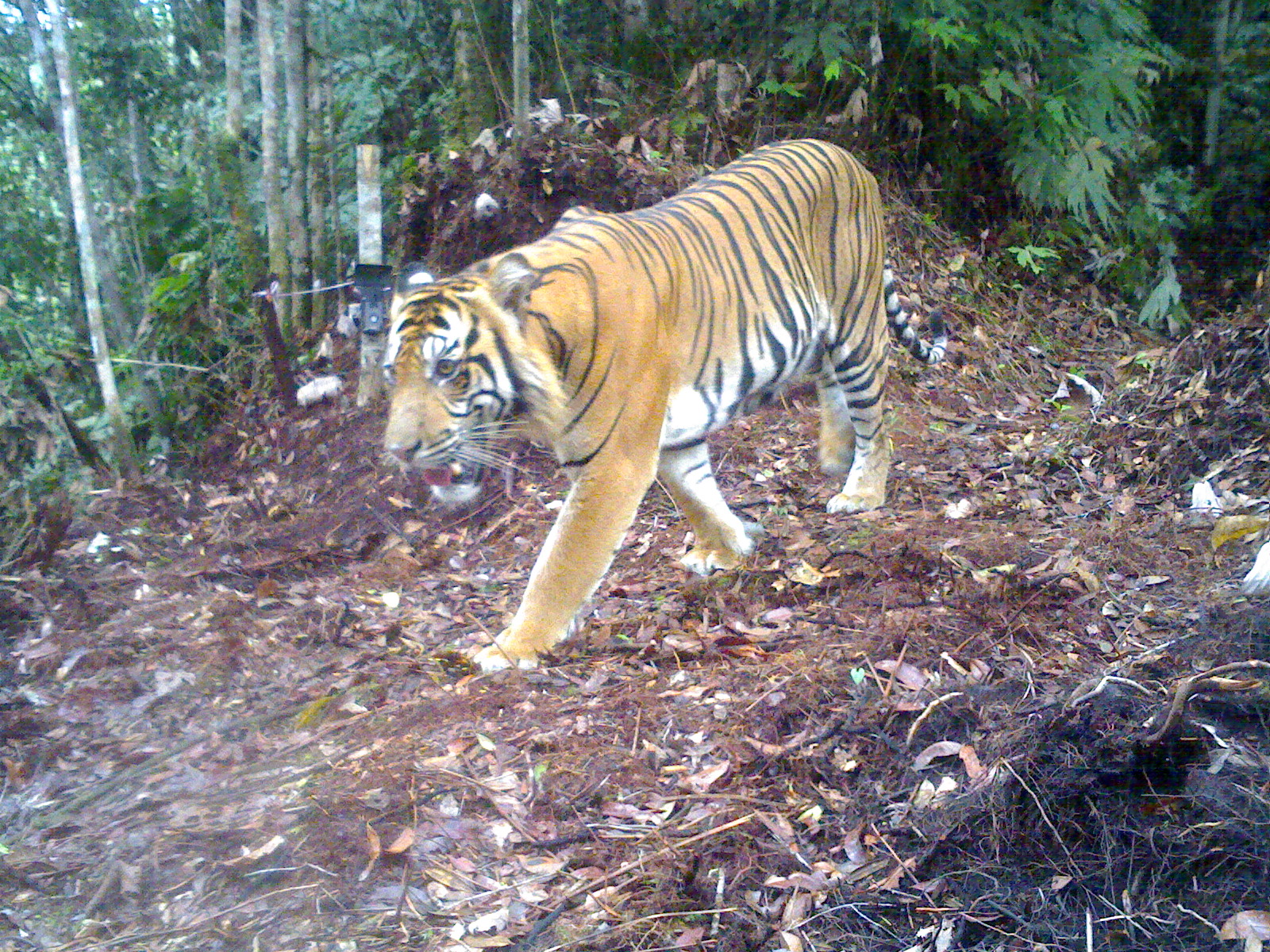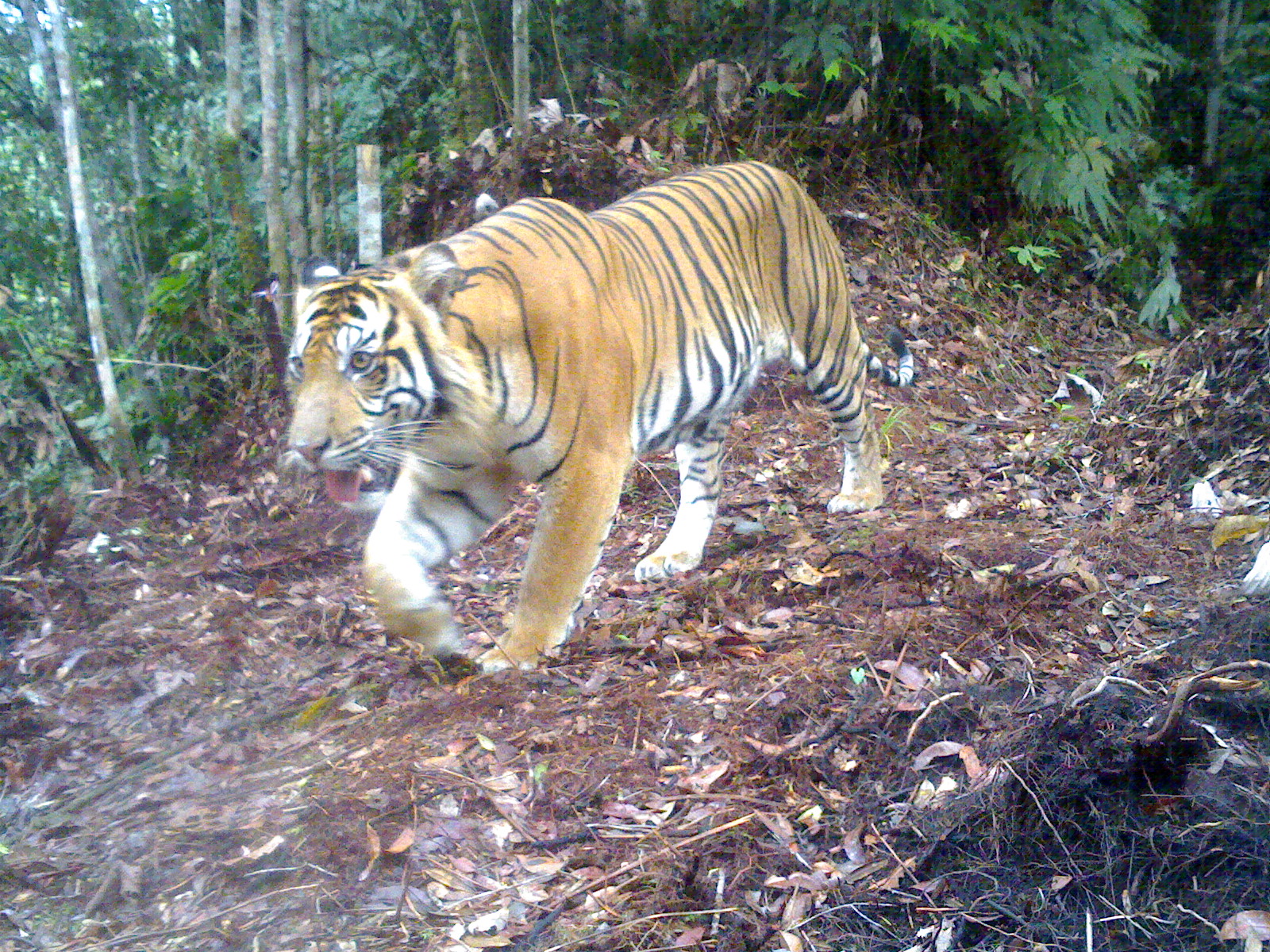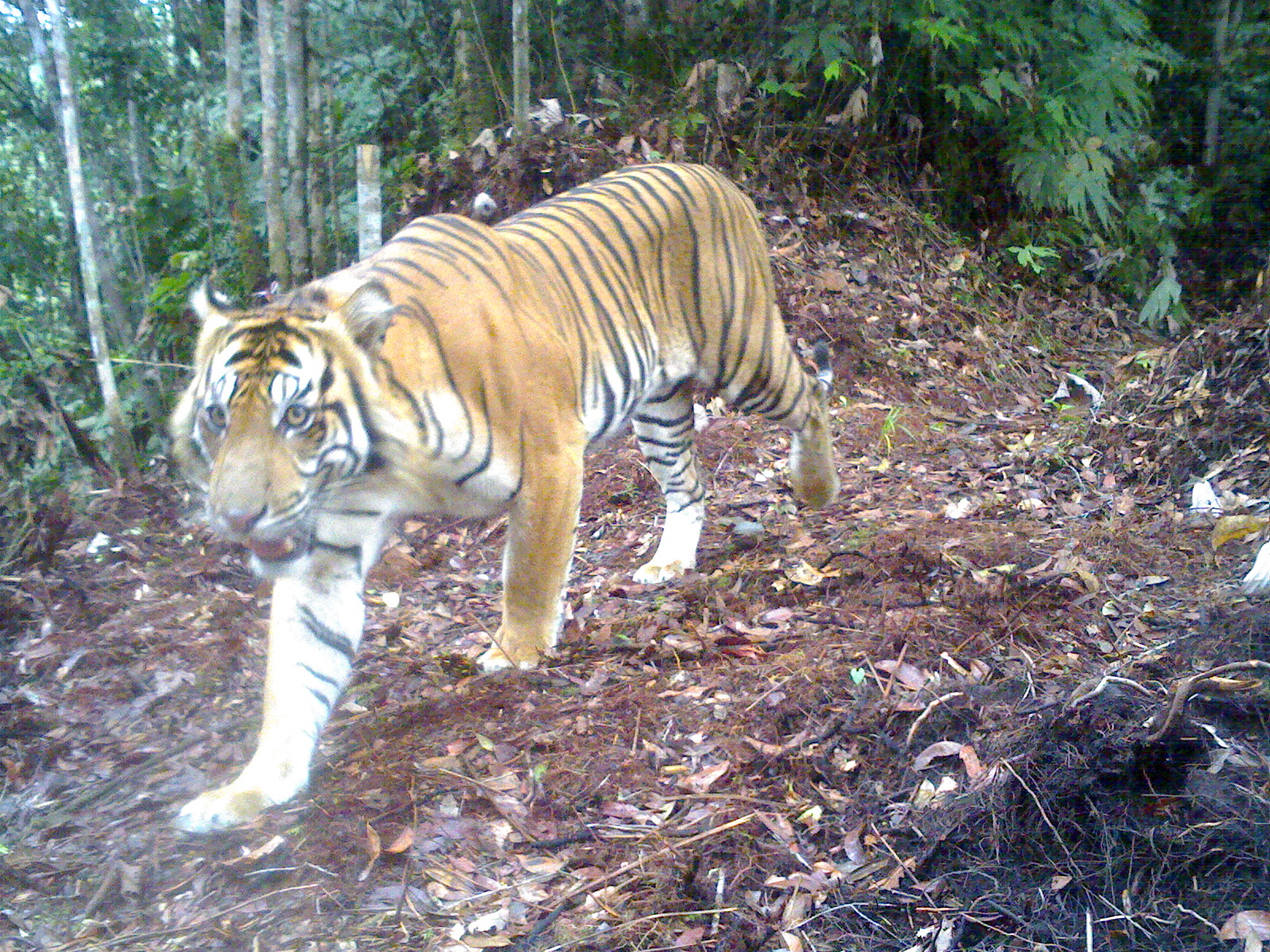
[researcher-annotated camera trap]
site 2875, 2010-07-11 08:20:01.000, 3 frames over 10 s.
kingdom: Animalia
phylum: Chordata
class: Mammalia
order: Carnivora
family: Felidae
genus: Panthera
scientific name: Panthera tigris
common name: tiger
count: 1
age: adult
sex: male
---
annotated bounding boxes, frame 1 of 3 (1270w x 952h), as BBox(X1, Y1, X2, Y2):
panthera tigris: BBox(372, 136, 949, 671)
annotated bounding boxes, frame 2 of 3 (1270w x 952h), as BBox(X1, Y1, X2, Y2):
panthera tigris: BBox(278, 156, 912, 672)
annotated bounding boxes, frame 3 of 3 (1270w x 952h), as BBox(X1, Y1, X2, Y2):
panthera tigris: BBox(163, 158, 840, 831)